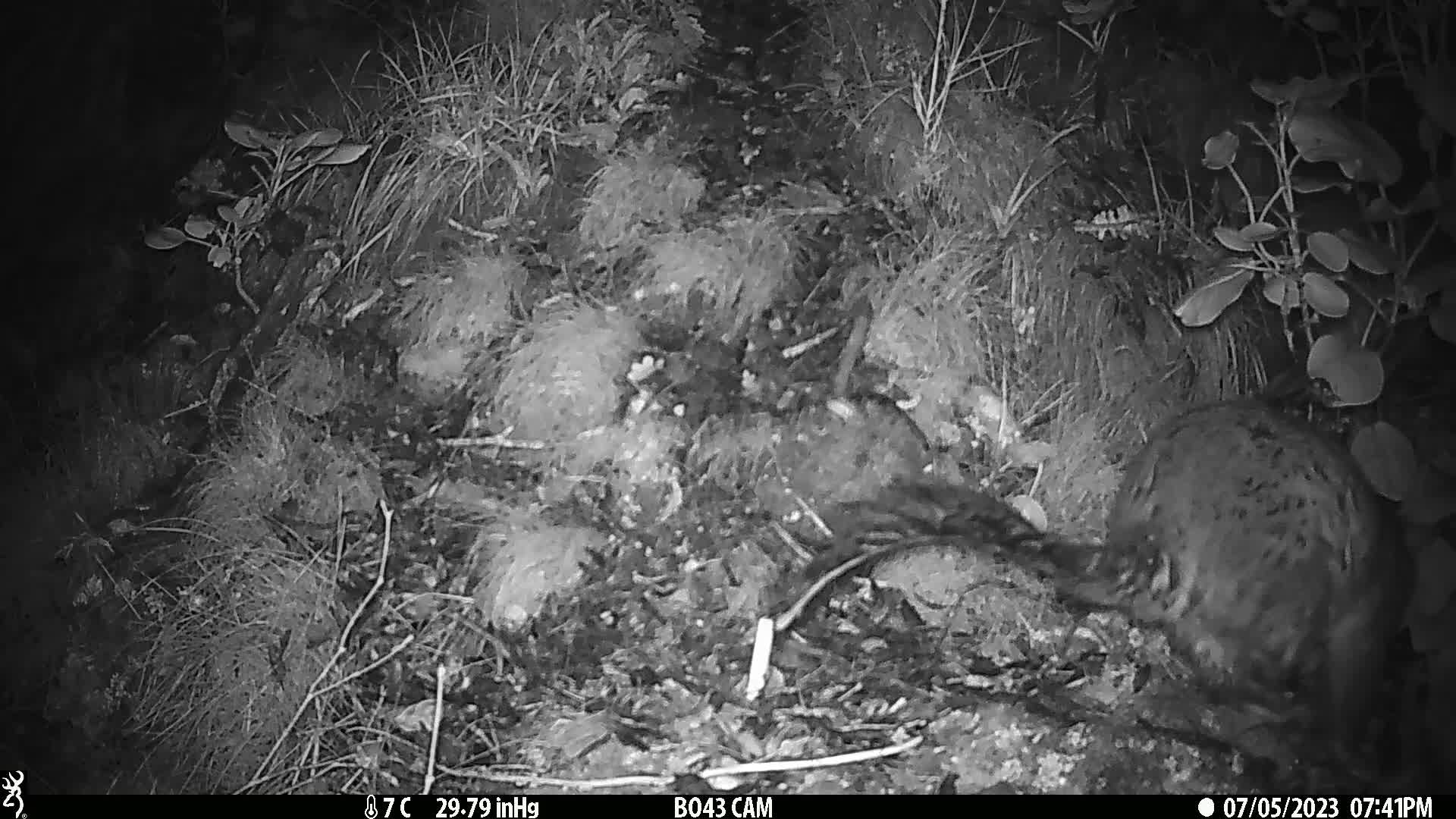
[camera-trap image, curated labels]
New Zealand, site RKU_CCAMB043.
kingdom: Animalia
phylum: Chordata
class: Mammalia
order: Diprotodontia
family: Phalangeridae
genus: Trichosurus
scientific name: Trichosurus vulpecula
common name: common brushtail possum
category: possum